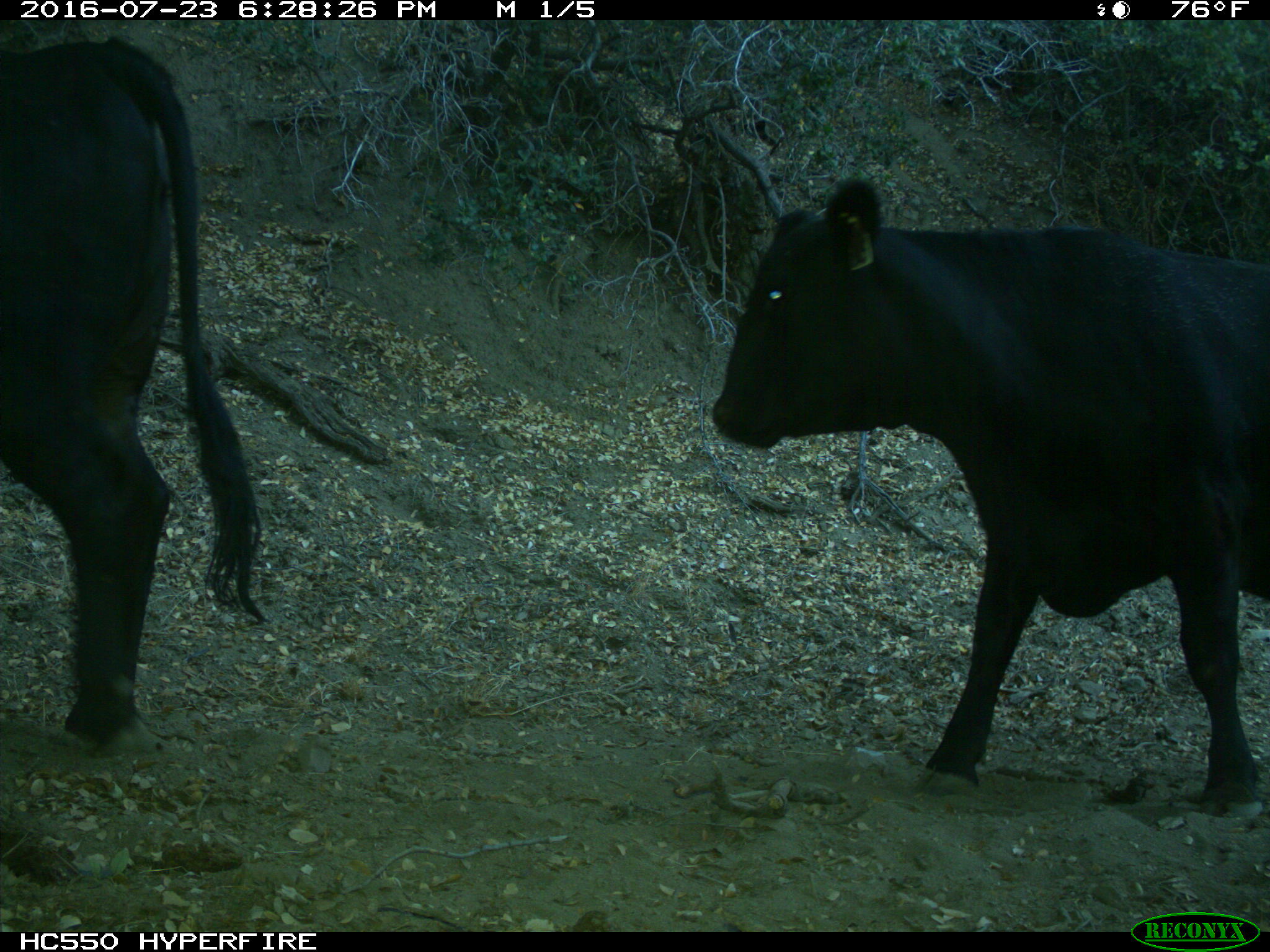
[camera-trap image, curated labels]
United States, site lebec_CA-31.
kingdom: Animalia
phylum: Chordata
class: Mammalia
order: Artiodactyla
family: Bovidae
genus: Bos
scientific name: Bos taurus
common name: domestic cow